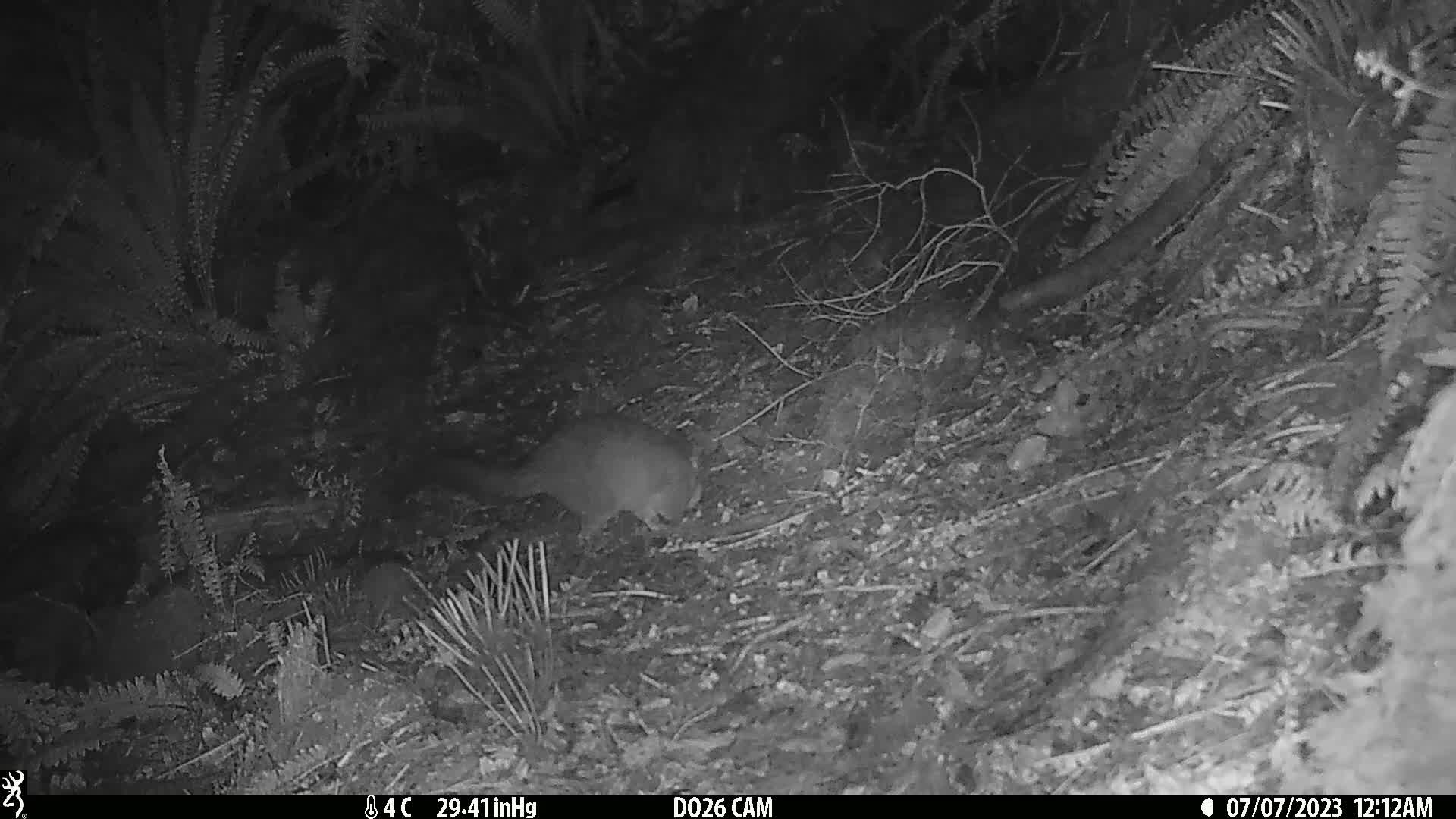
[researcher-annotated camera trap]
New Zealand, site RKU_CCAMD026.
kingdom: Animalia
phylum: Chordata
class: Mammalia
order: Diprotodontia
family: Phalangeridae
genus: Trichosurus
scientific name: Trichosurus vulpecula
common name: common brushtail possum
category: possum